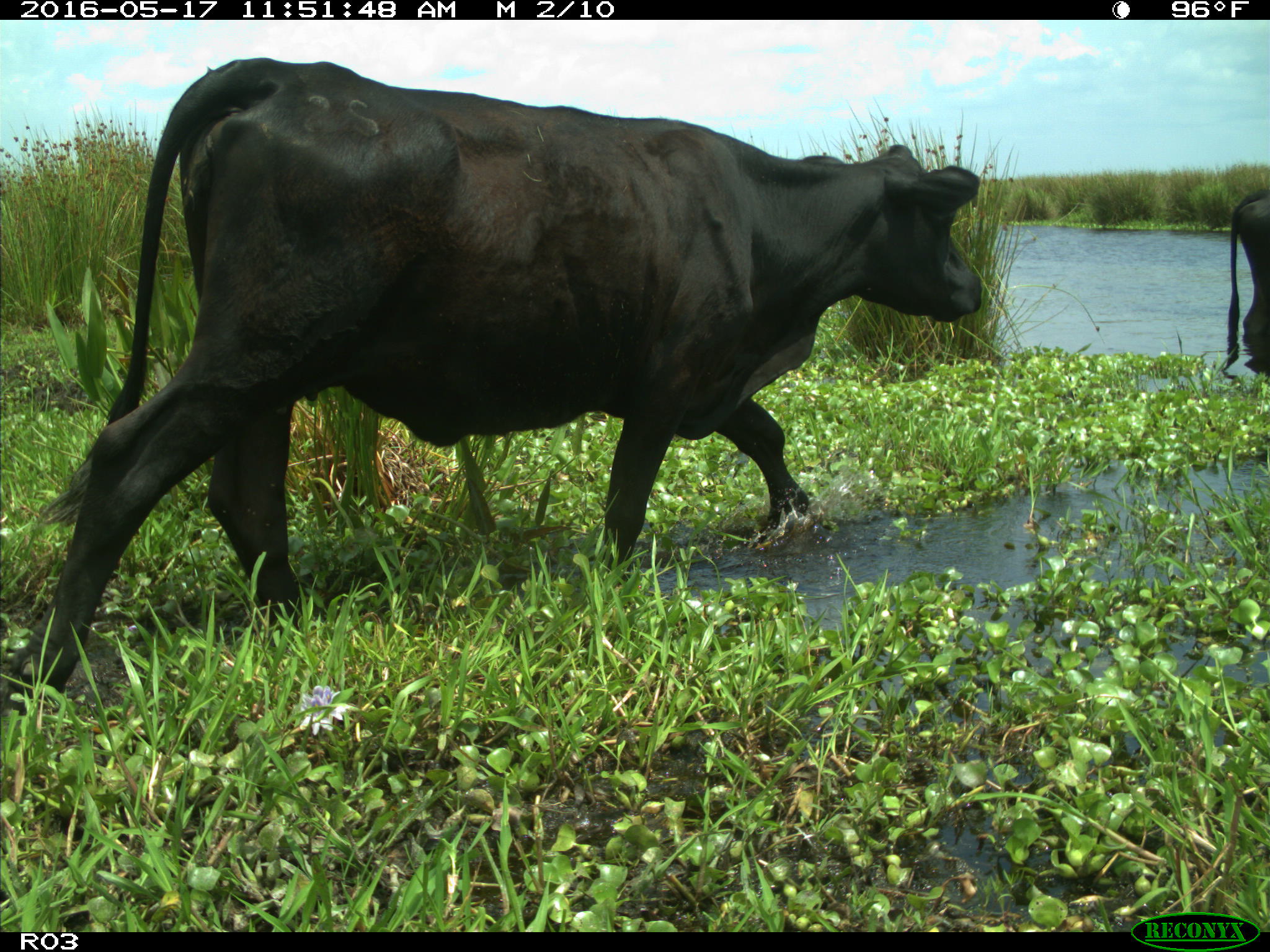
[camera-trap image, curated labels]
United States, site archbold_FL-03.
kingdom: Animalia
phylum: Chordata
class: Mammalia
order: Artiodactyla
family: Bovidae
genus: Bos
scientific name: Bos taurus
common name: domestic cow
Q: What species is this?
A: Bos taurus (domestic cow).